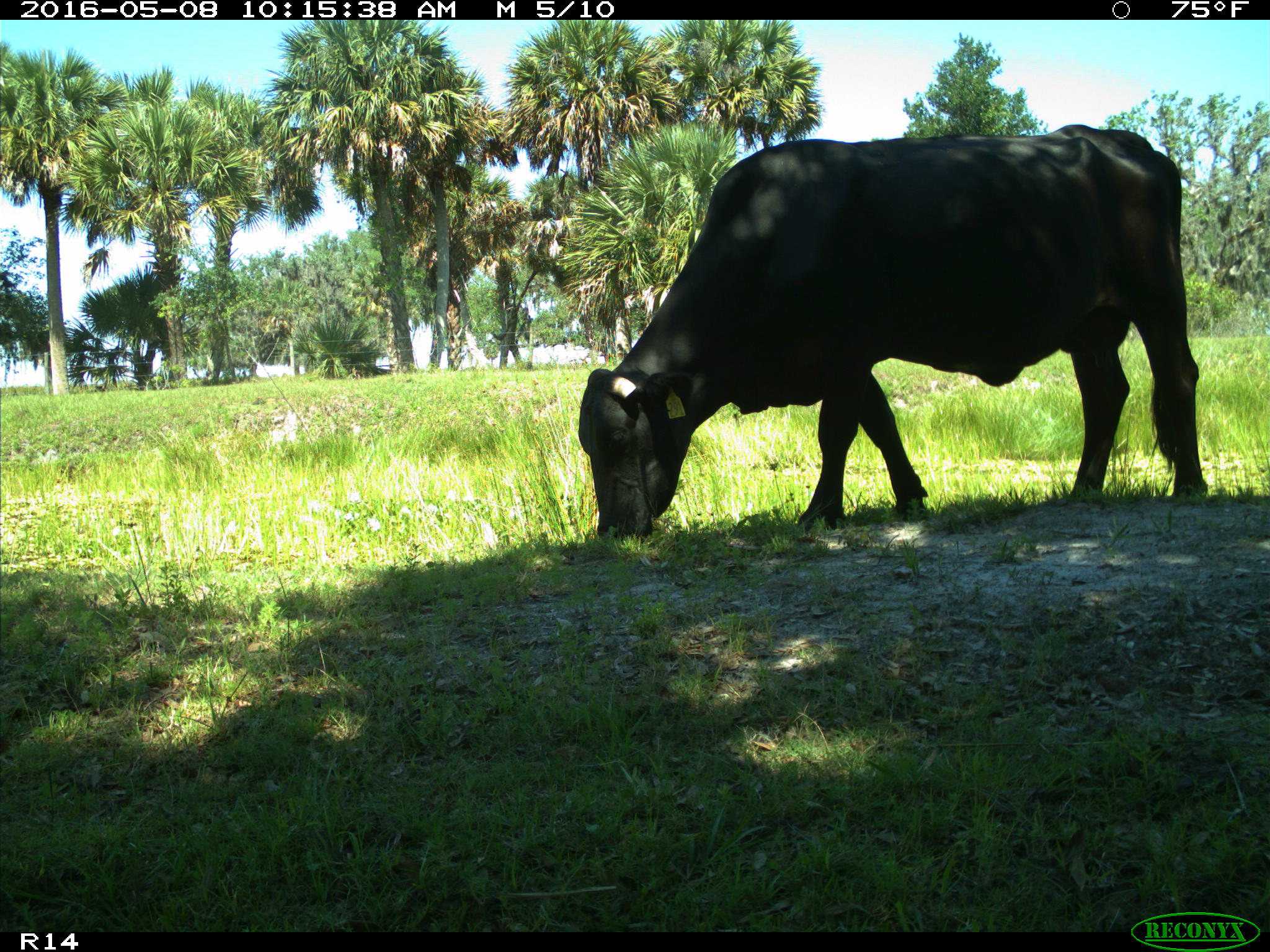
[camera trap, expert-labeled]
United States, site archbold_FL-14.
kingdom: Animalia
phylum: Chordata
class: Mammalia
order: Artiodactyla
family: Bovidae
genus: Bos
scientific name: Bos taurus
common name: domestic cow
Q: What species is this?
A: Bos taurus (domestic cow).